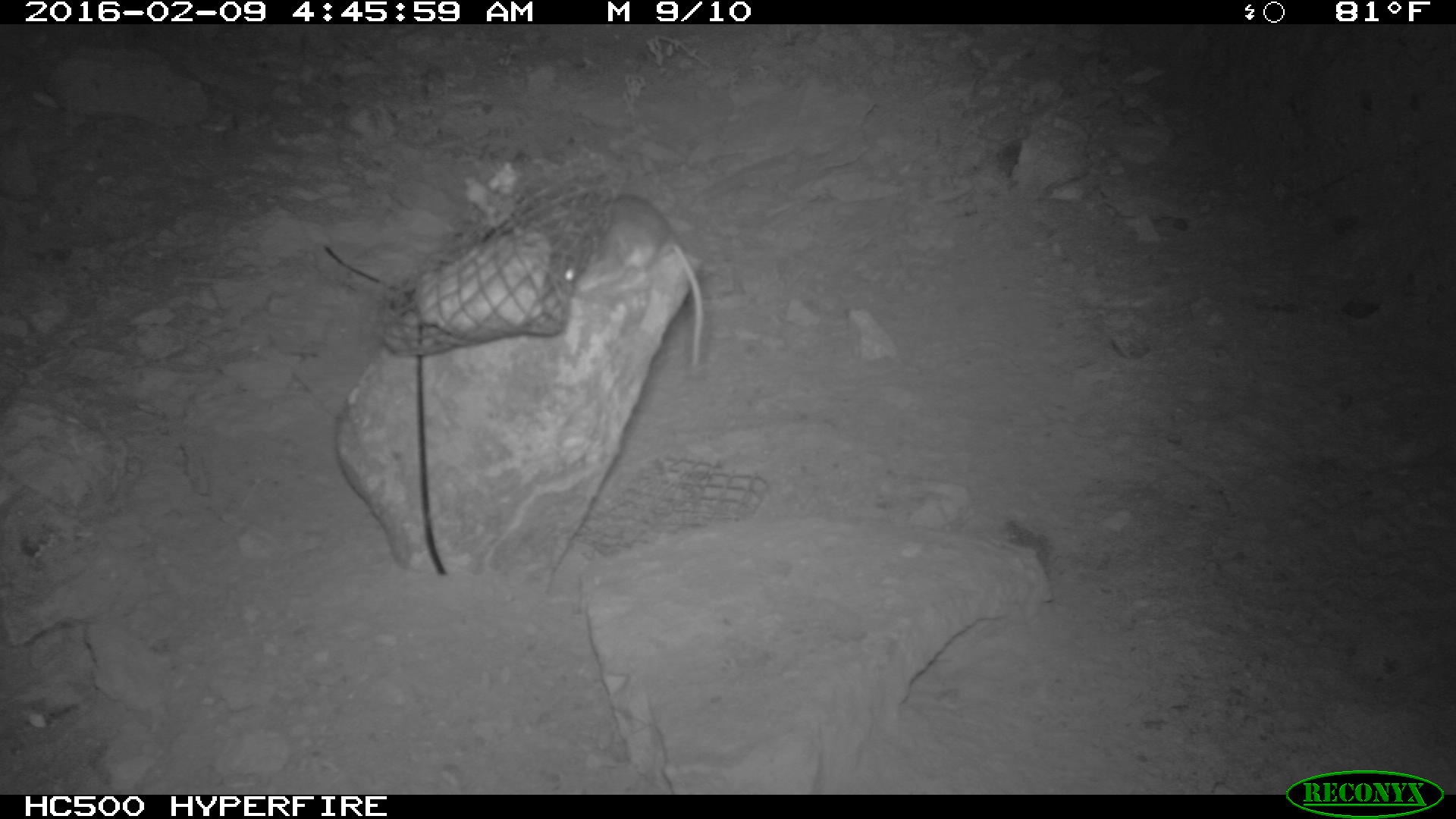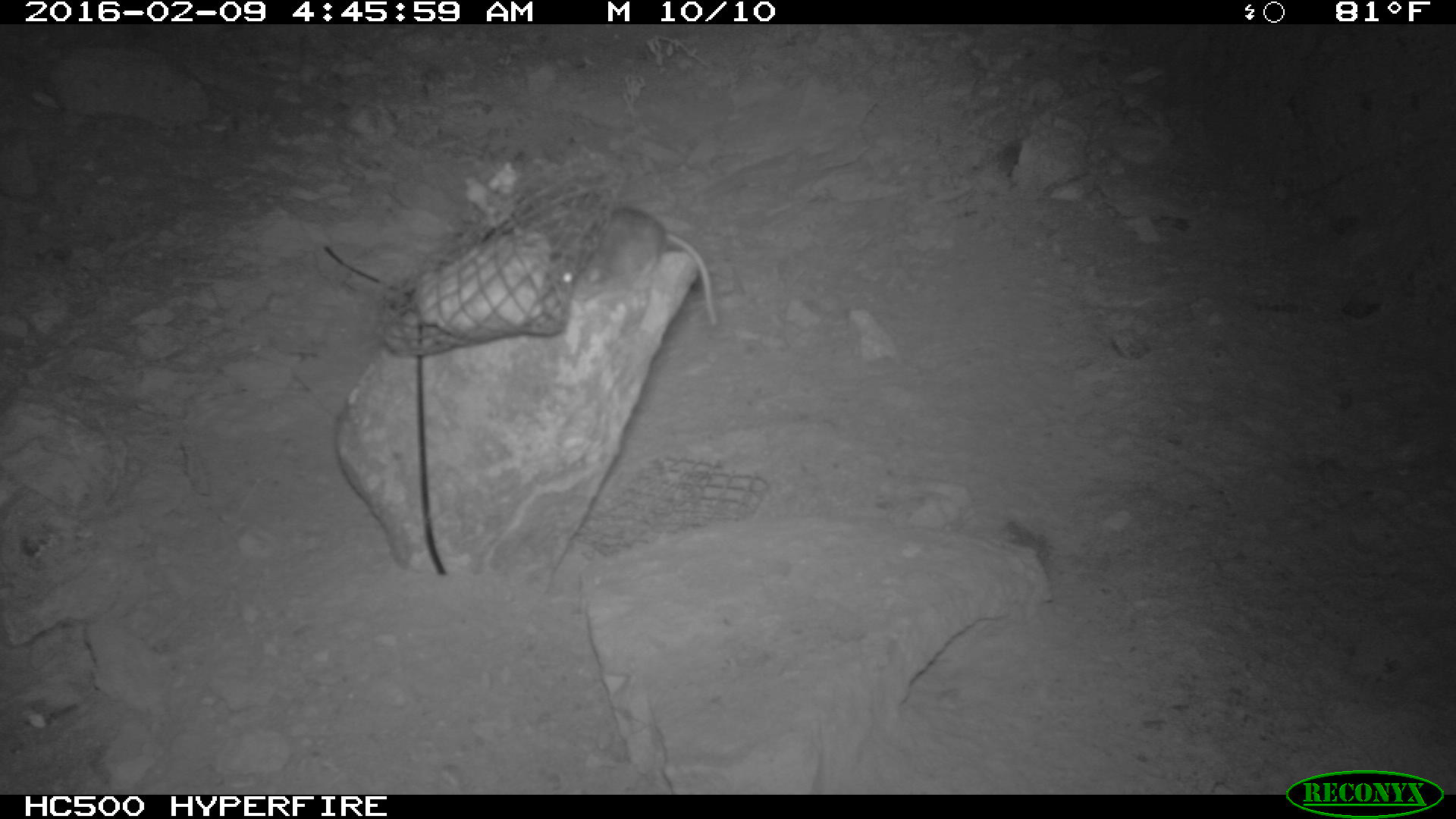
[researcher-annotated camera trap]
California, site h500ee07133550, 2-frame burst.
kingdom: Animalia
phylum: Chordata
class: Mammalia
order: Rodentia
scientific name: Rodentia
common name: rodent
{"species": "rodent (Rodentia)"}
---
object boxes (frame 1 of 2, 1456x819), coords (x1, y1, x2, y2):
rodent: (599, 193, 701, 367); (548, 231, 592, 284)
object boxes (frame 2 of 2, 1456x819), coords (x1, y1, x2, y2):
rodent: (554, 206, 719, 330)